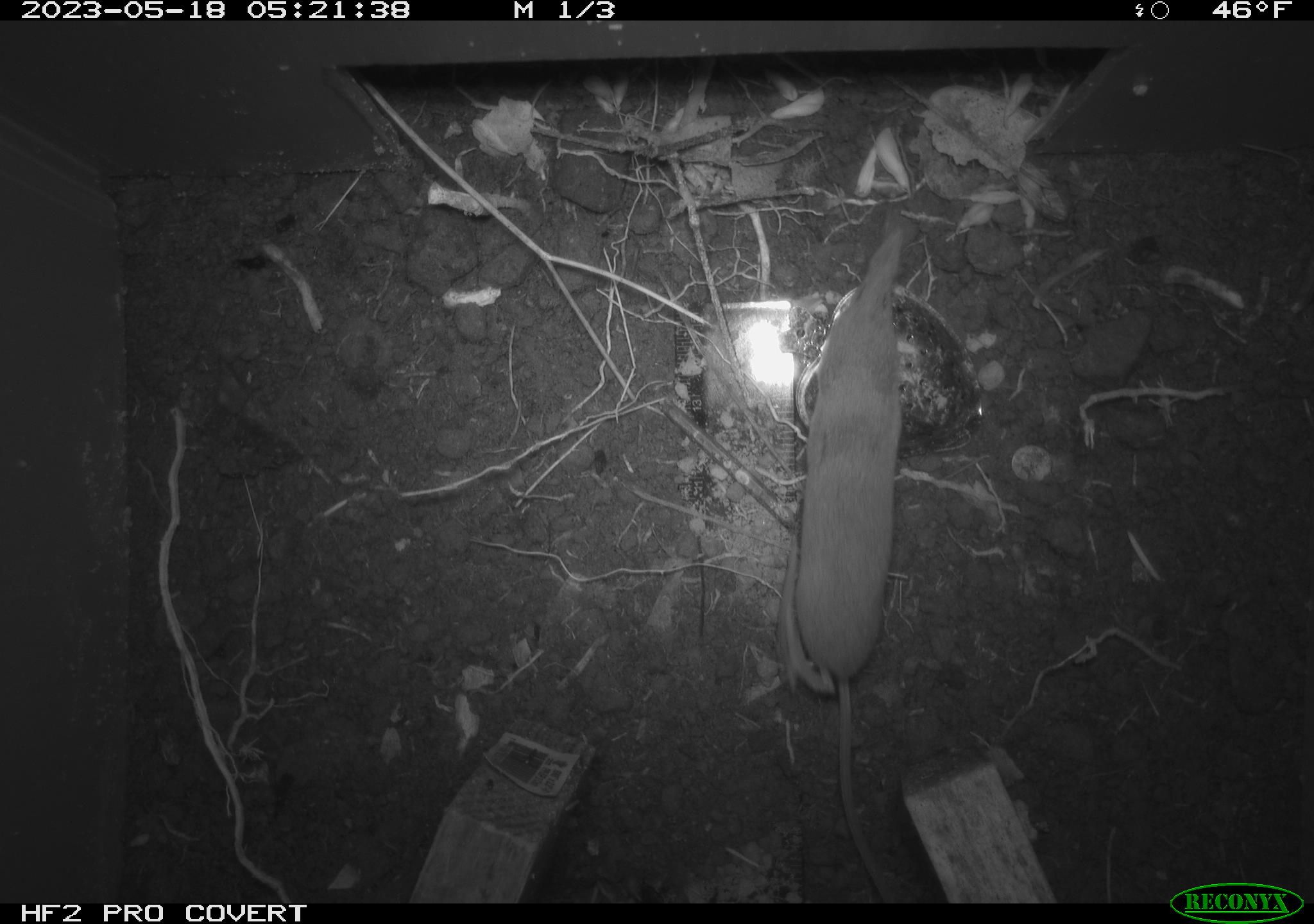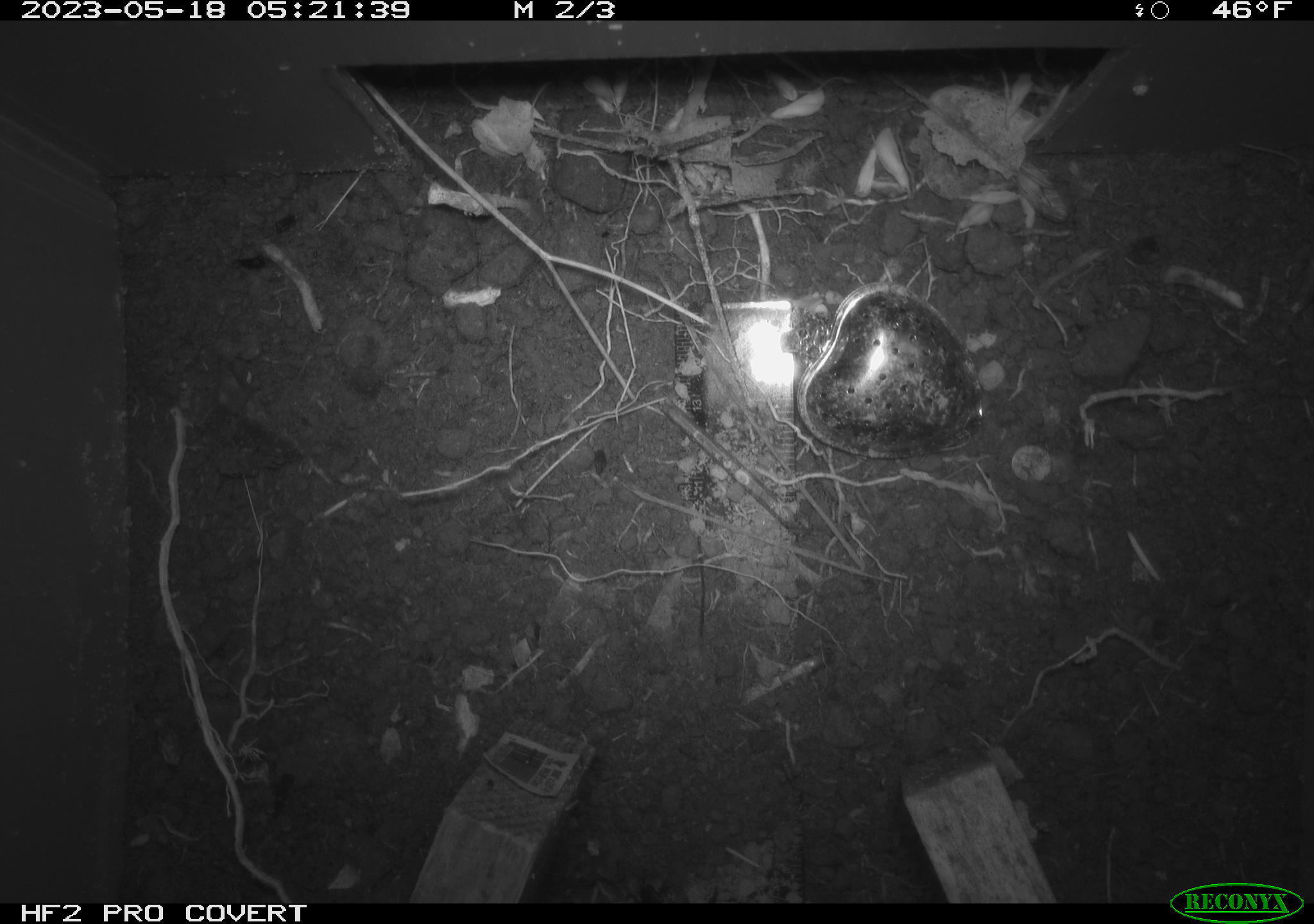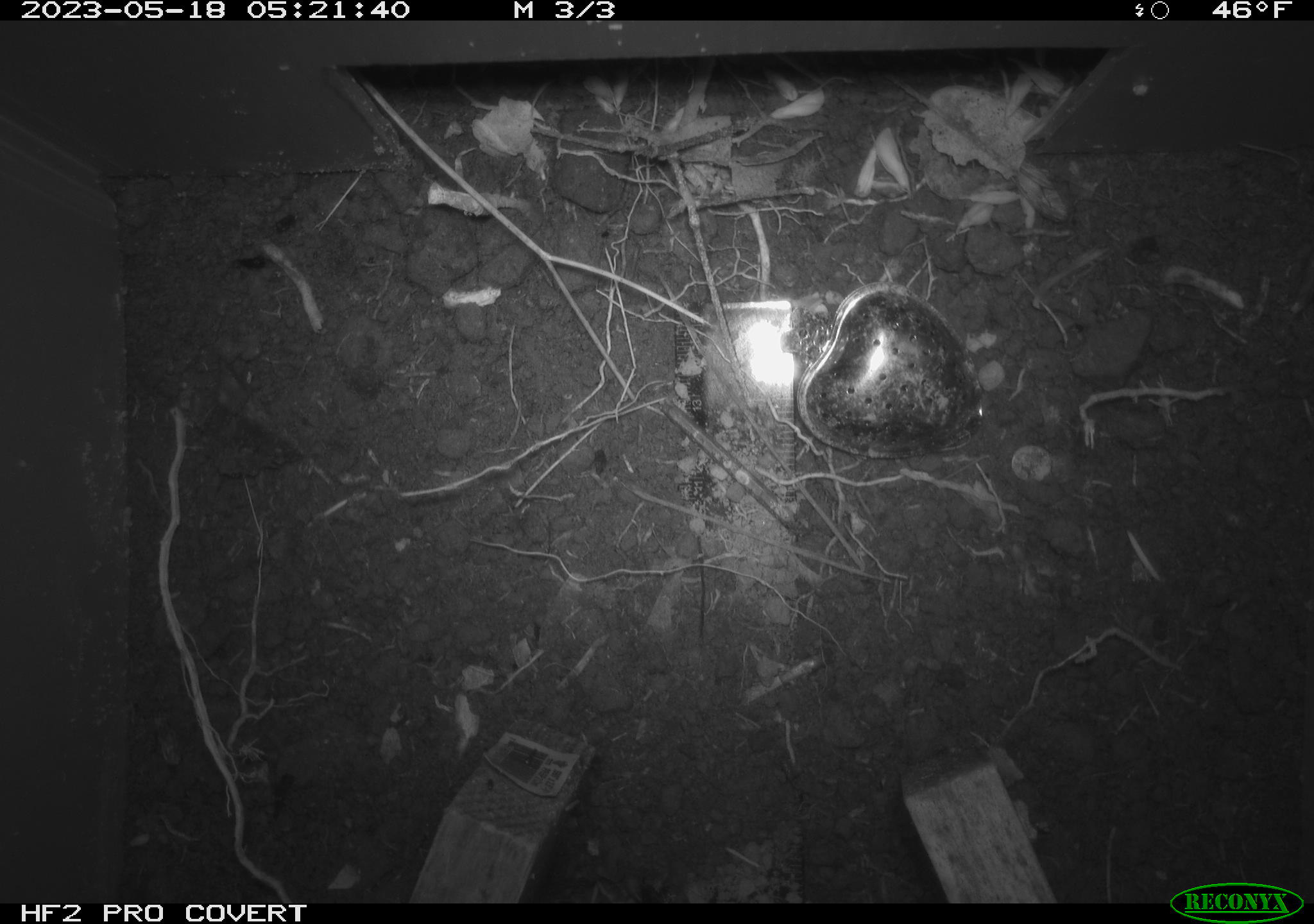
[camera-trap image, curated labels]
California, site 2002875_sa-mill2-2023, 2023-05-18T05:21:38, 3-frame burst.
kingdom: Animalia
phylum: Chordata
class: Mammalia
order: Eulipotyphla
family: Soricidae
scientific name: Soricidae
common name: shrews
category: soricidae family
Soricidae family (shrews) (Soricidae).